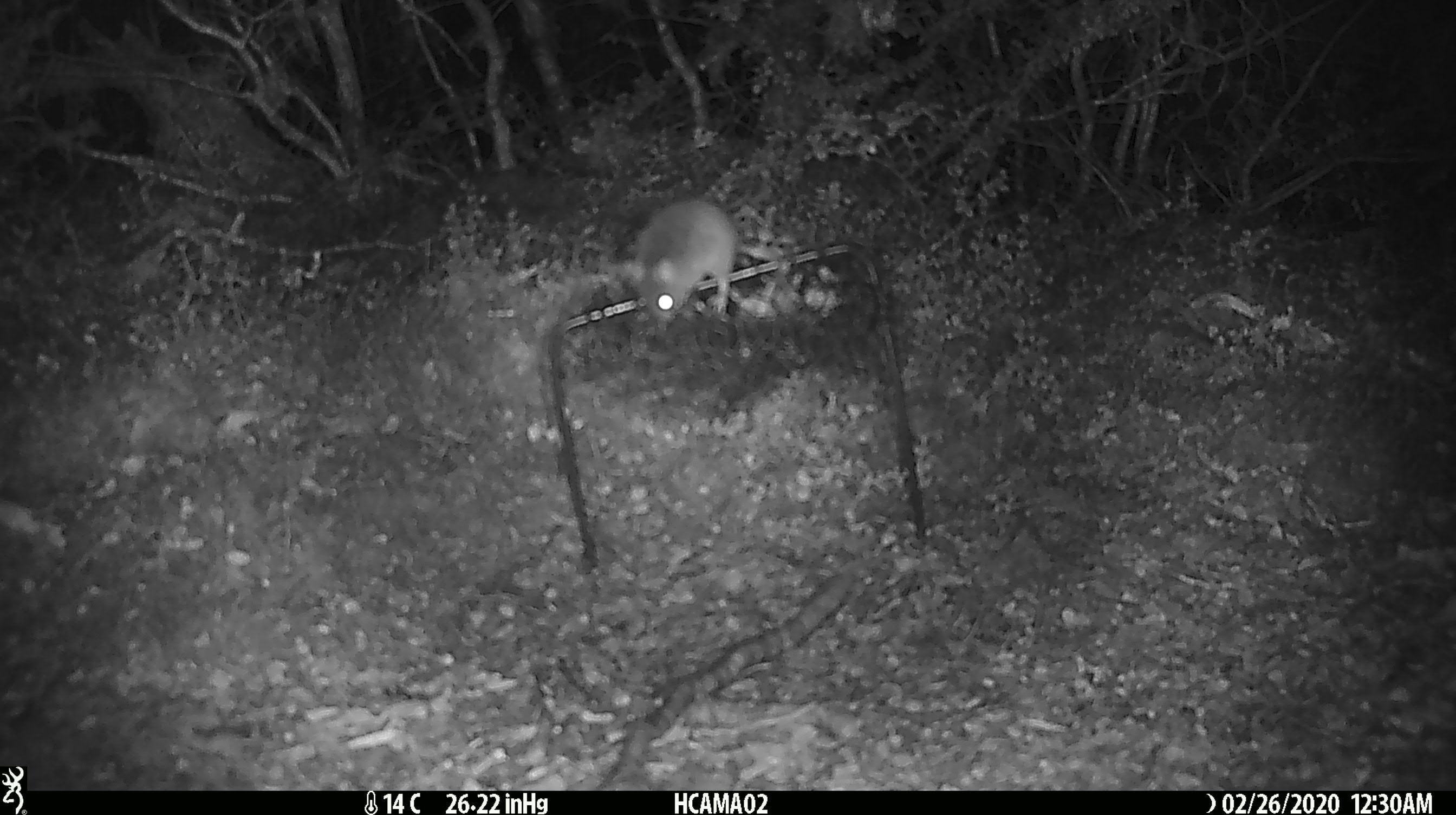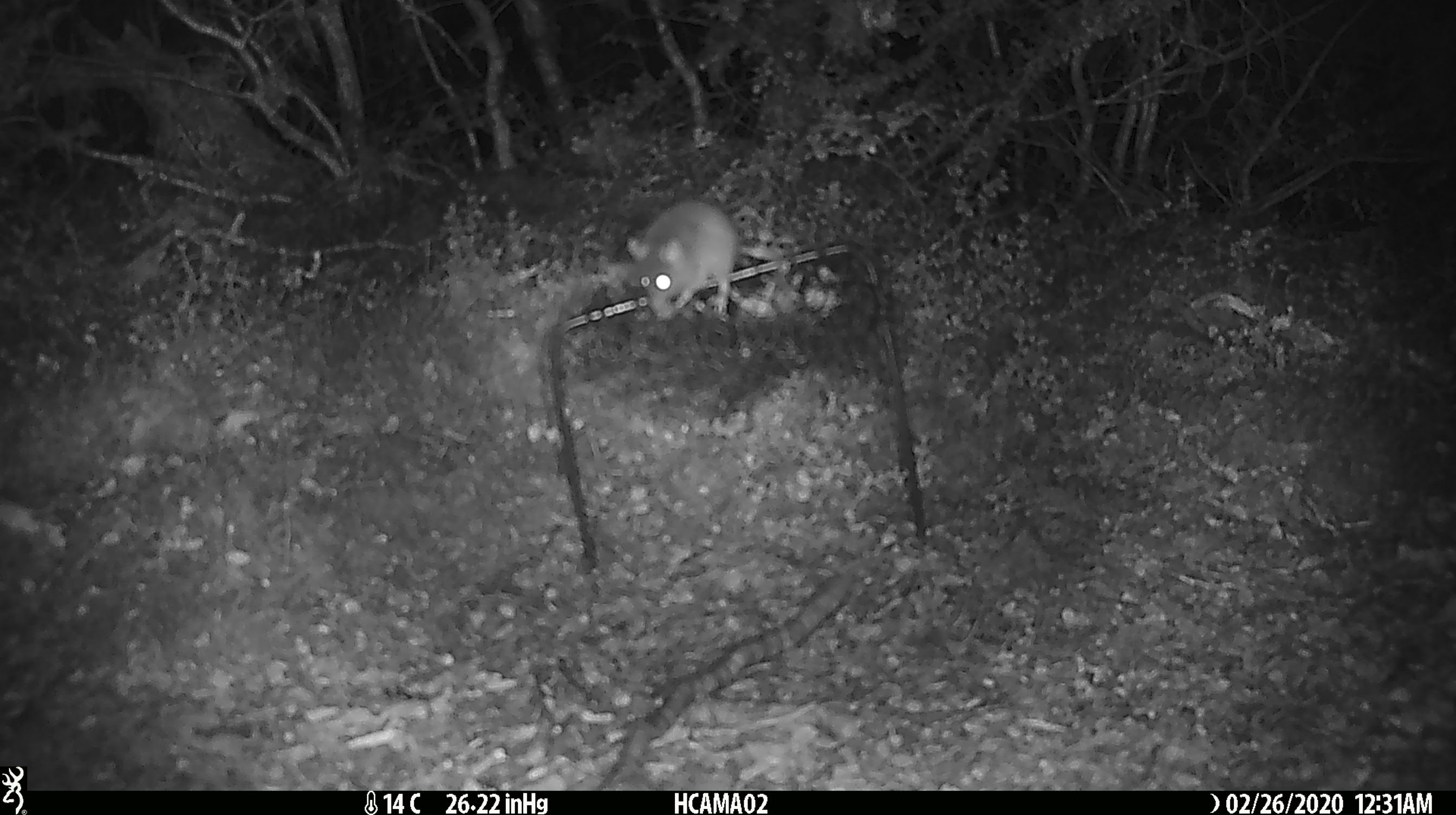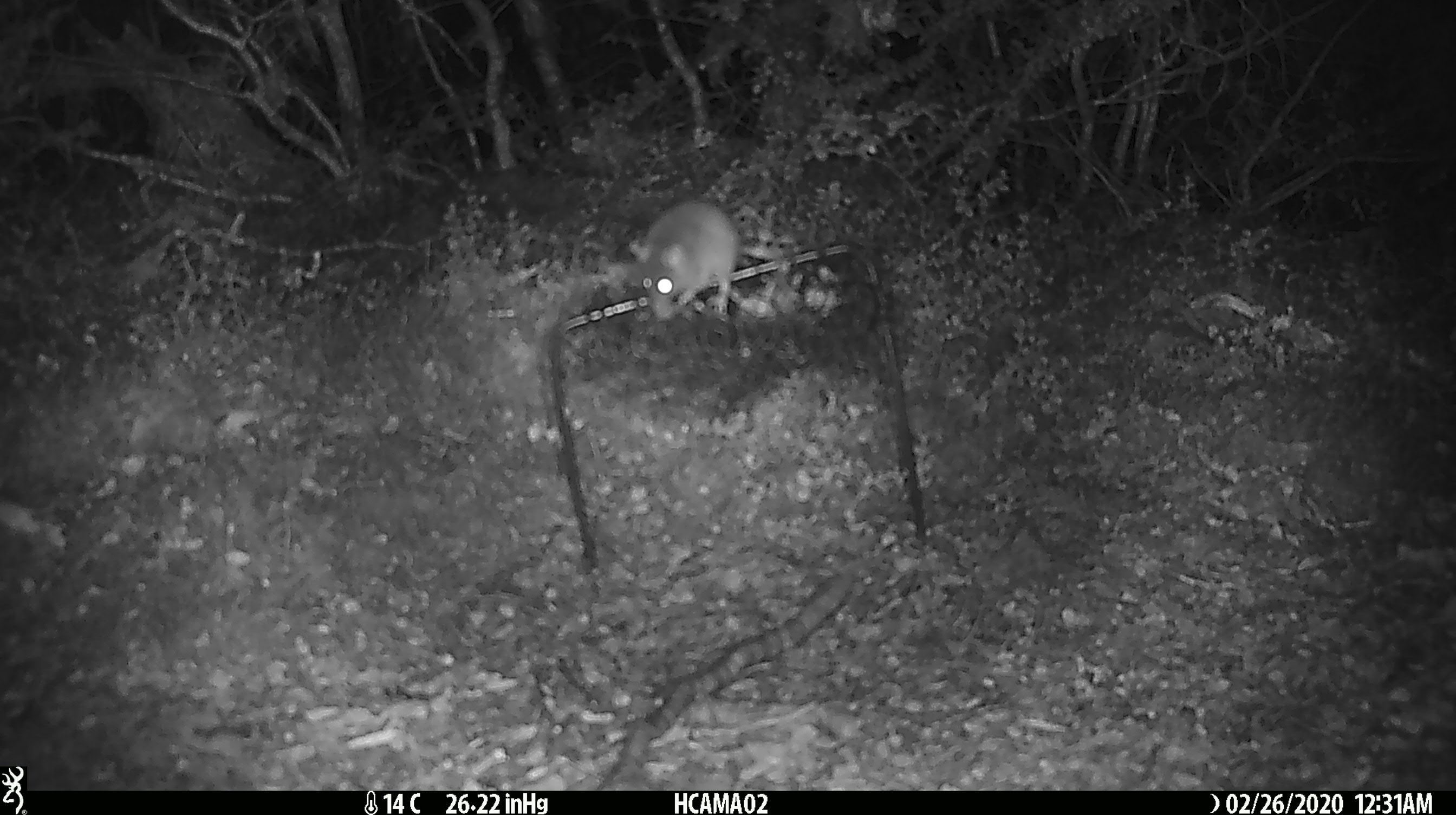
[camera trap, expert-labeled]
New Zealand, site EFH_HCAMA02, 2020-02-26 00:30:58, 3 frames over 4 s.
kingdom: Animalia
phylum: Chordata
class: Mammalia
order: Rodentia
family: Muridae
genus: Mus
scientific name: Mus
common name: mouse